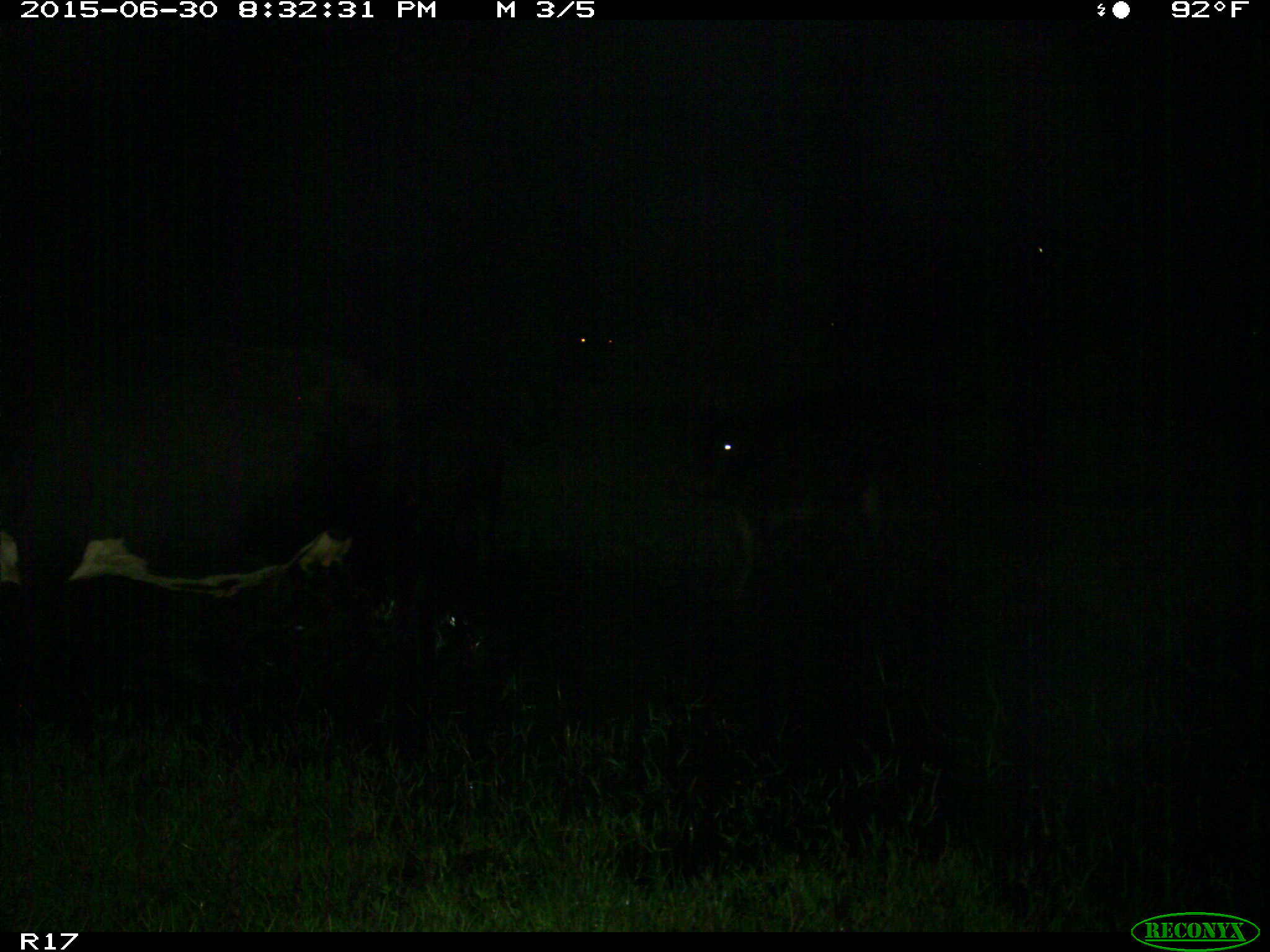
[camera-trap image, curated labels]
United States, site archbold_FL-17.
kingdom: Animalia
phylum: Chordata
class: Mammalia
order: Artiodactyla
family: Bovidae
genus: Bos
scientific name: Bos taurus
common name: domestic cow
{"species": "Bos taurus (domestic cow)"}